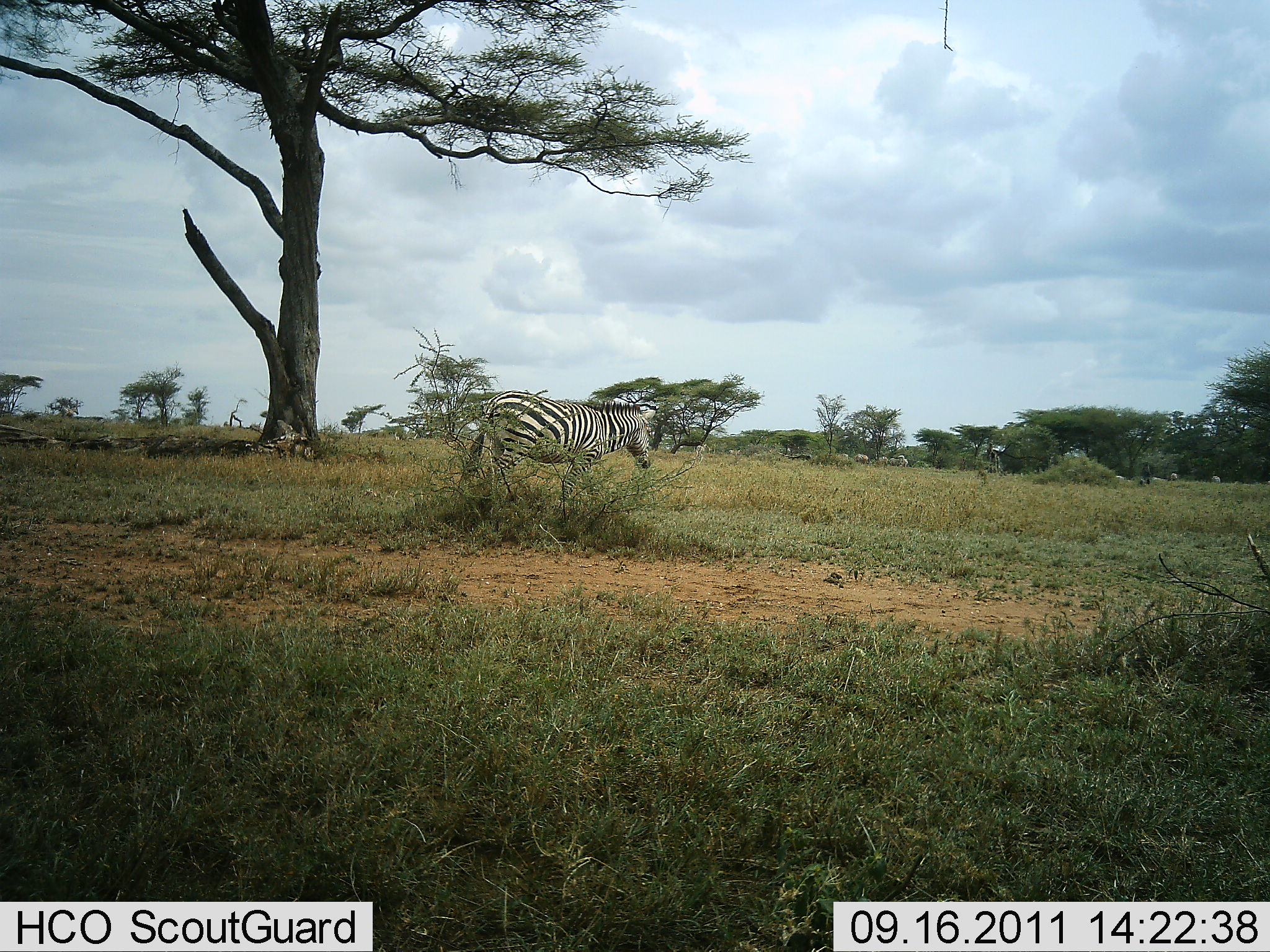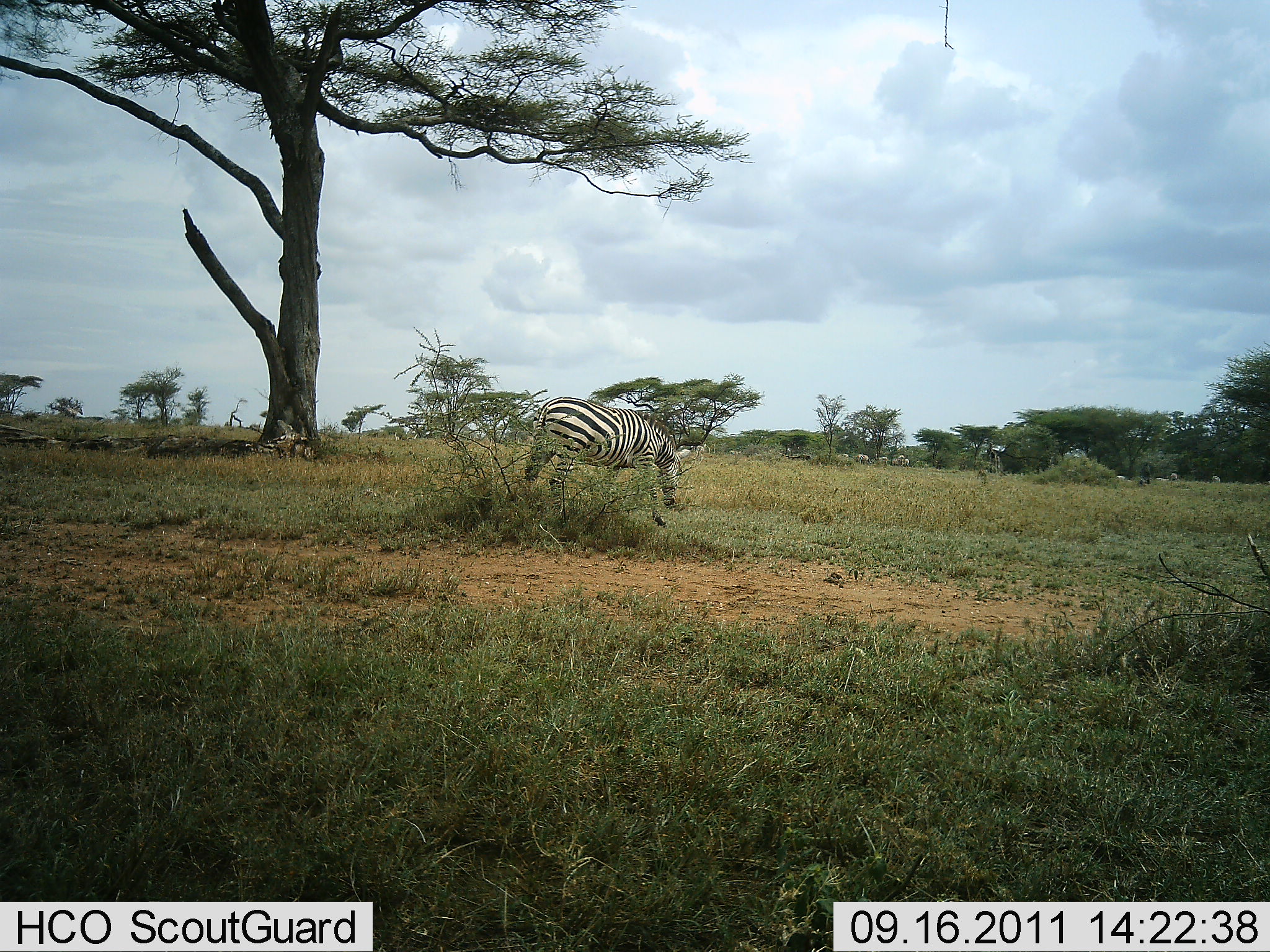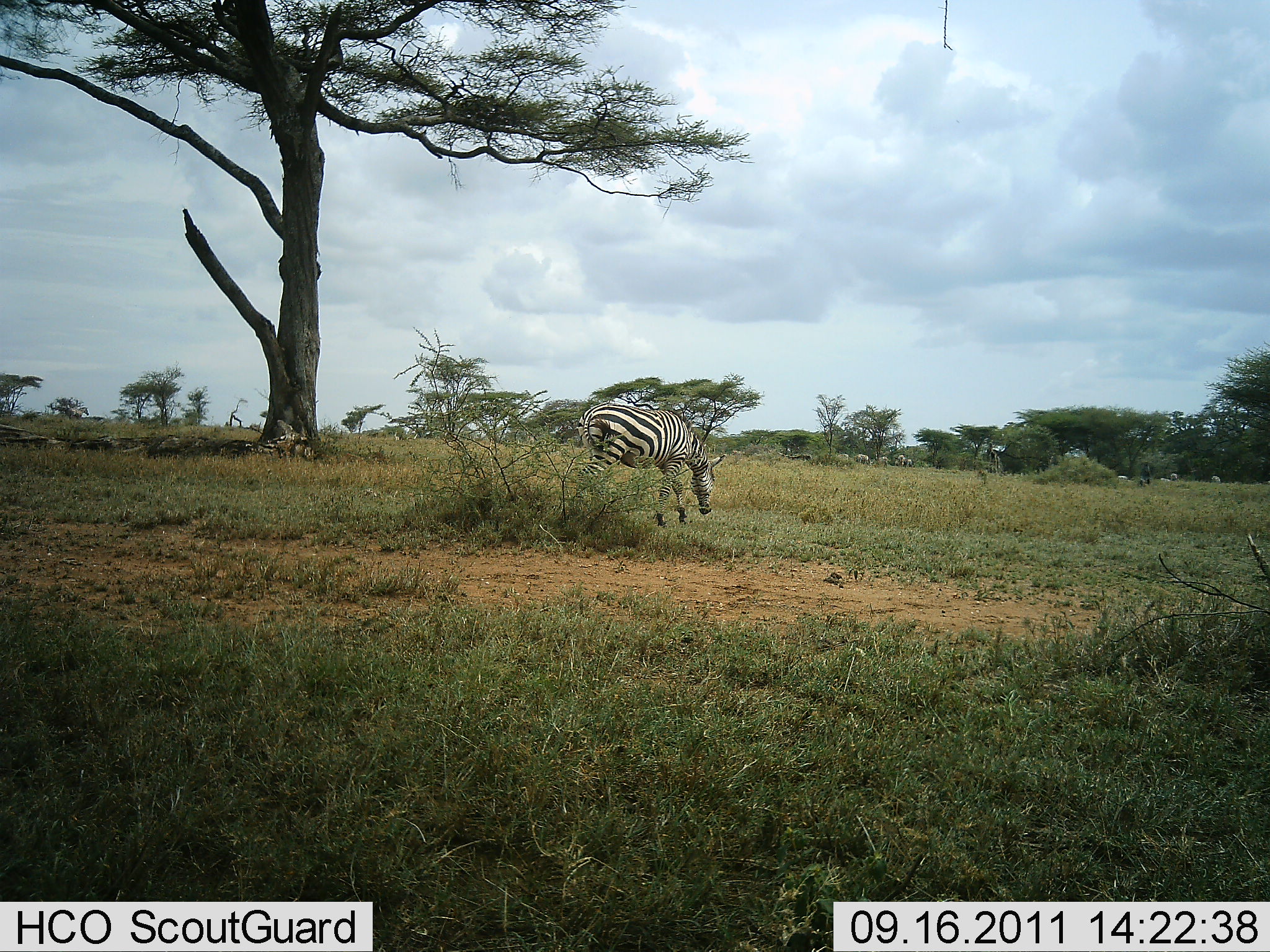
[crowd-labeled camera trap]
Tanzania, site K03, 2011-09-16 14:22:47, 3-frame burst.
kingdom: Animalia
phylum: Chordata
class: Mammalia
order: Perissodactyla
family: Equidae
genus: Equus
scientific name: Equus quagga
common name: plains zebra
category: zebra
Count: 1.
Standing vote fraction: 27%.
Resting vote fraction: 0%.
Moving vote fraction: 73%.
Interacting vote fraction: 0%.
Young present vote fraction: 0%.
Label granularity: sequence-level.